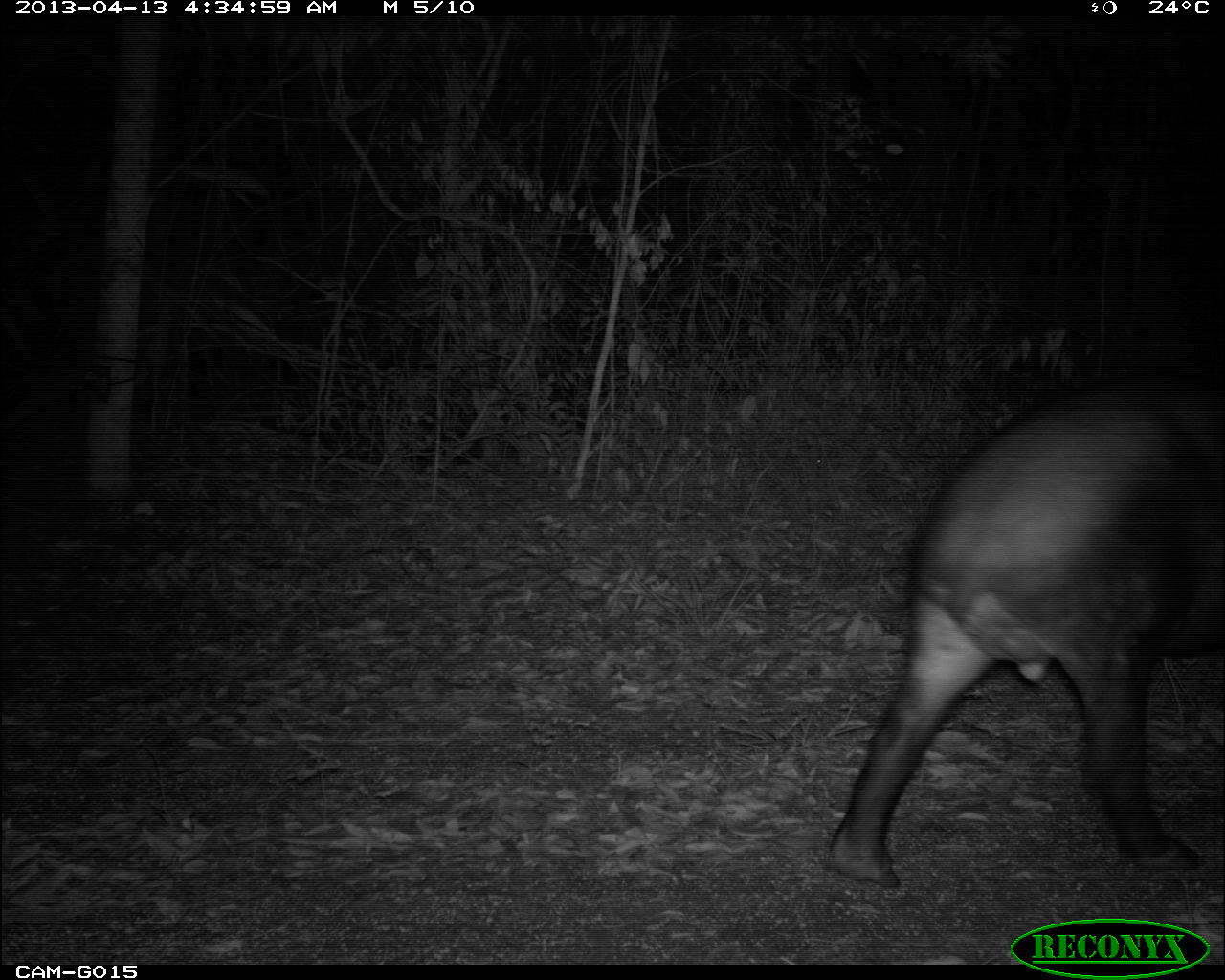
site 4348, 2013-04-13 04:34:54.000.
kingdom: Animalia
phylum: Chordata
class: Mammalia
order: Perissodactyla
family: Tapiridae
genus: Tapirus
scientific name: Tapirus bairdii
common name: baird's tapir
Tapirus bairdii (baird's tapir), count 1, sex male.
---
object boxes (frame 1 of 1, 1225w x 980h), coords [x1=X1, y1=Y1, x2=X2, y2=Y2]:
tapirus bairdii: [x1=816, y1=366, x2=1225, y2=889]